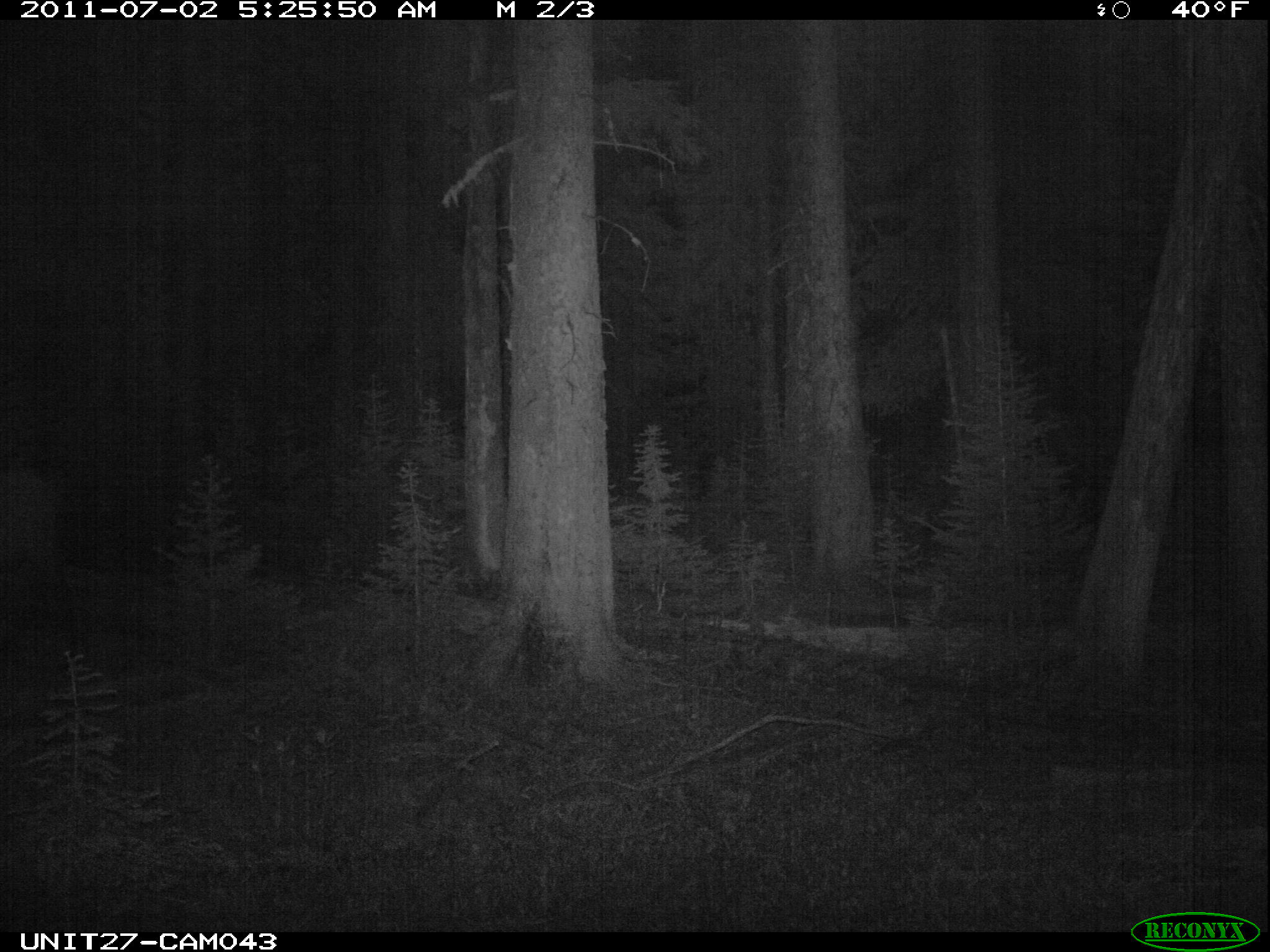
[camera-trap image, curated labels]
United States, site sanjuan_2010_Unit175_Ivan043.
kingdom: Animalia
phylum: Chordata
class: Mammalia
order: Artiodactyla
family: Cervidae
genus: Cervus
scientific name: Cervus elaphus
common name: red deer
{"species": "Cervus elaphus (red deer)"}